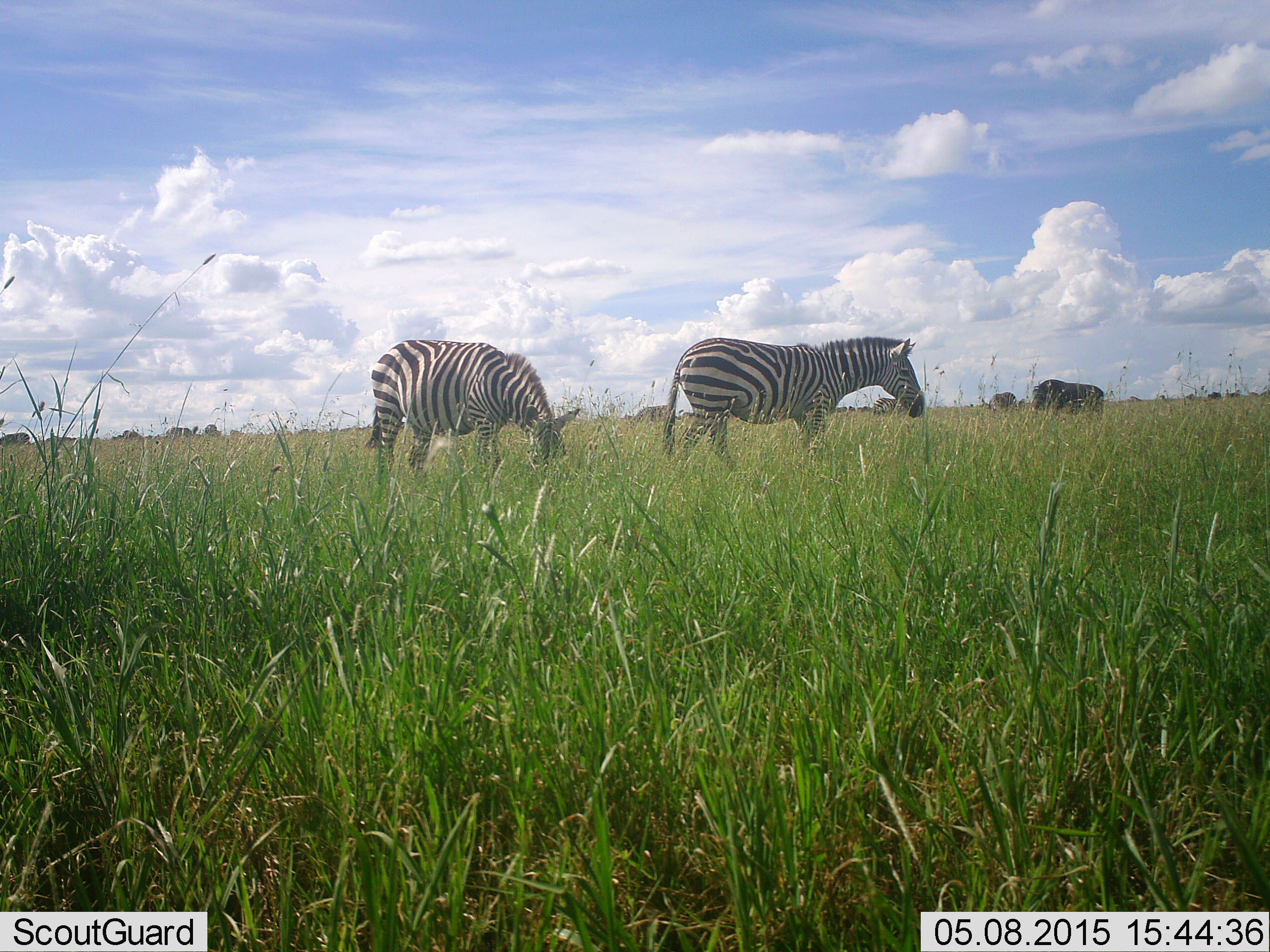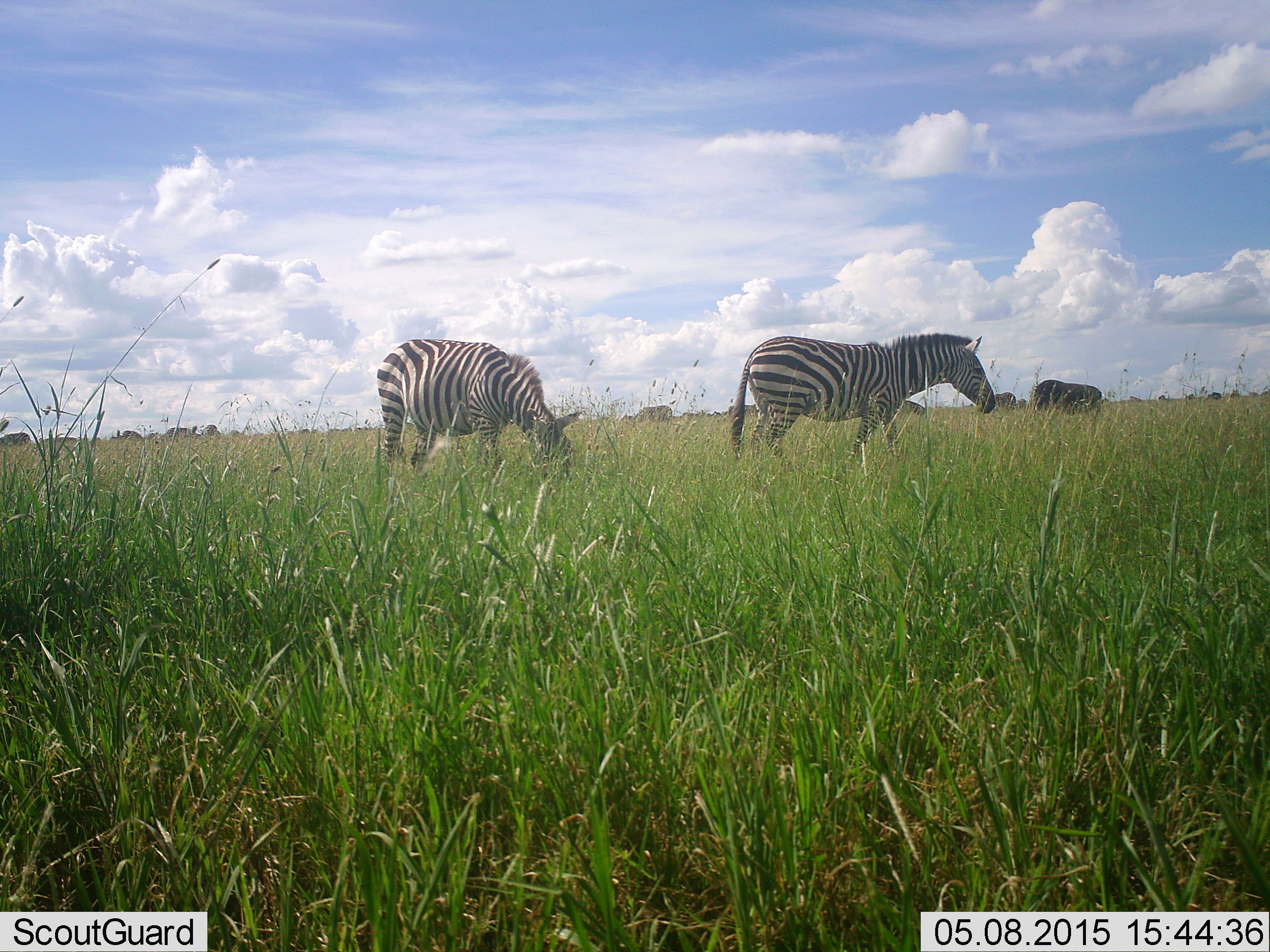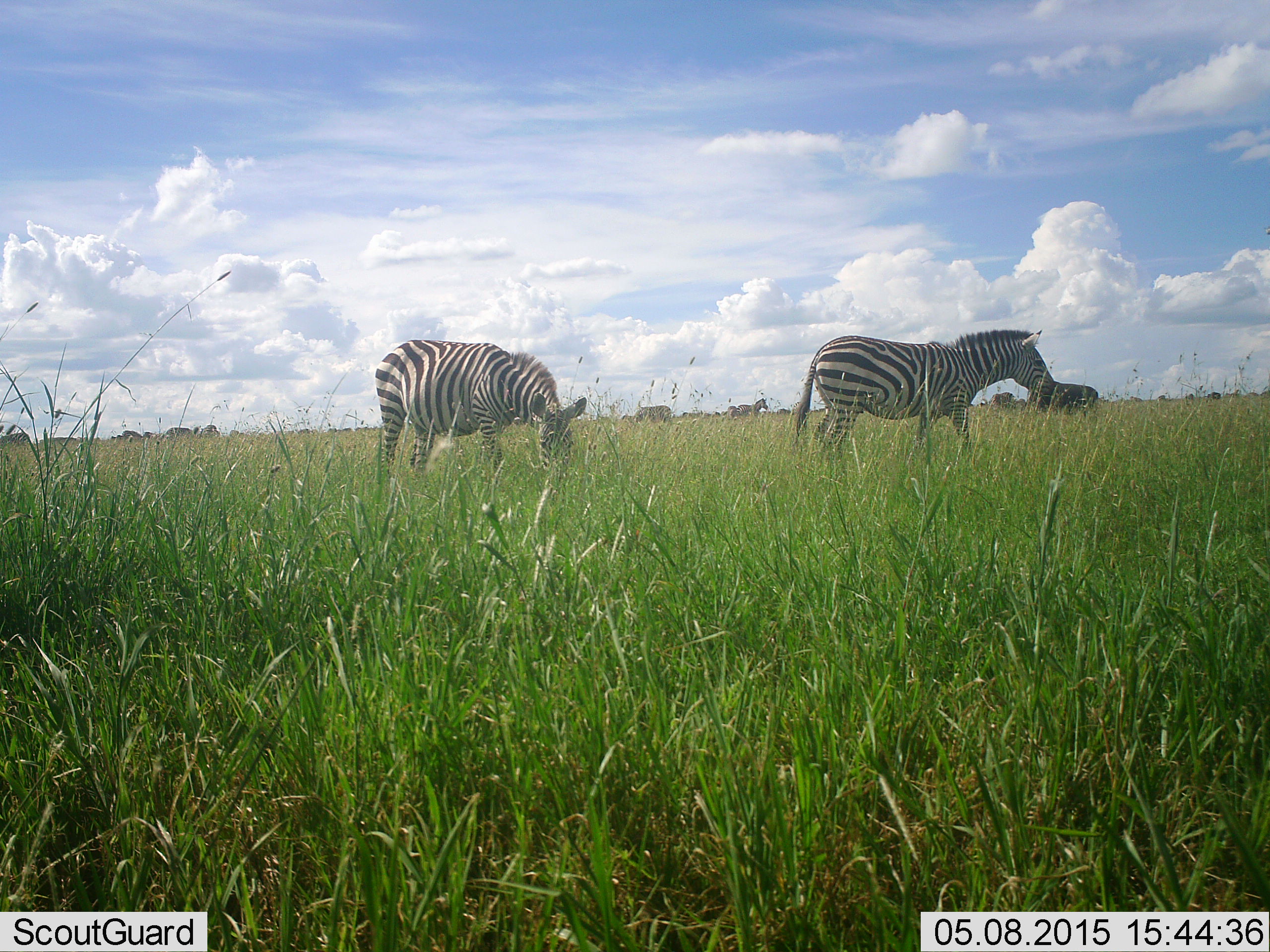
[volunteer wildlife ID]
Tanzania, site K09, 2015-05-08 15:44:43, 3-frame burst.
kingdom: Animalia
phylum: Chordata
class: Mammalia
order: Perissodactyla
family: Equidae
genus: Equus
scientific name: Equus quagga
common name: plains zebra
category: zebra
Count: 2.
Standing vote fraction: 47%.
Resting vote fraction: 0%.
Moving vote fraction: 53%.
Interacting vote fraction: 0%.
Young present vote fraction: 0%.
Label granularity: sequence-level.